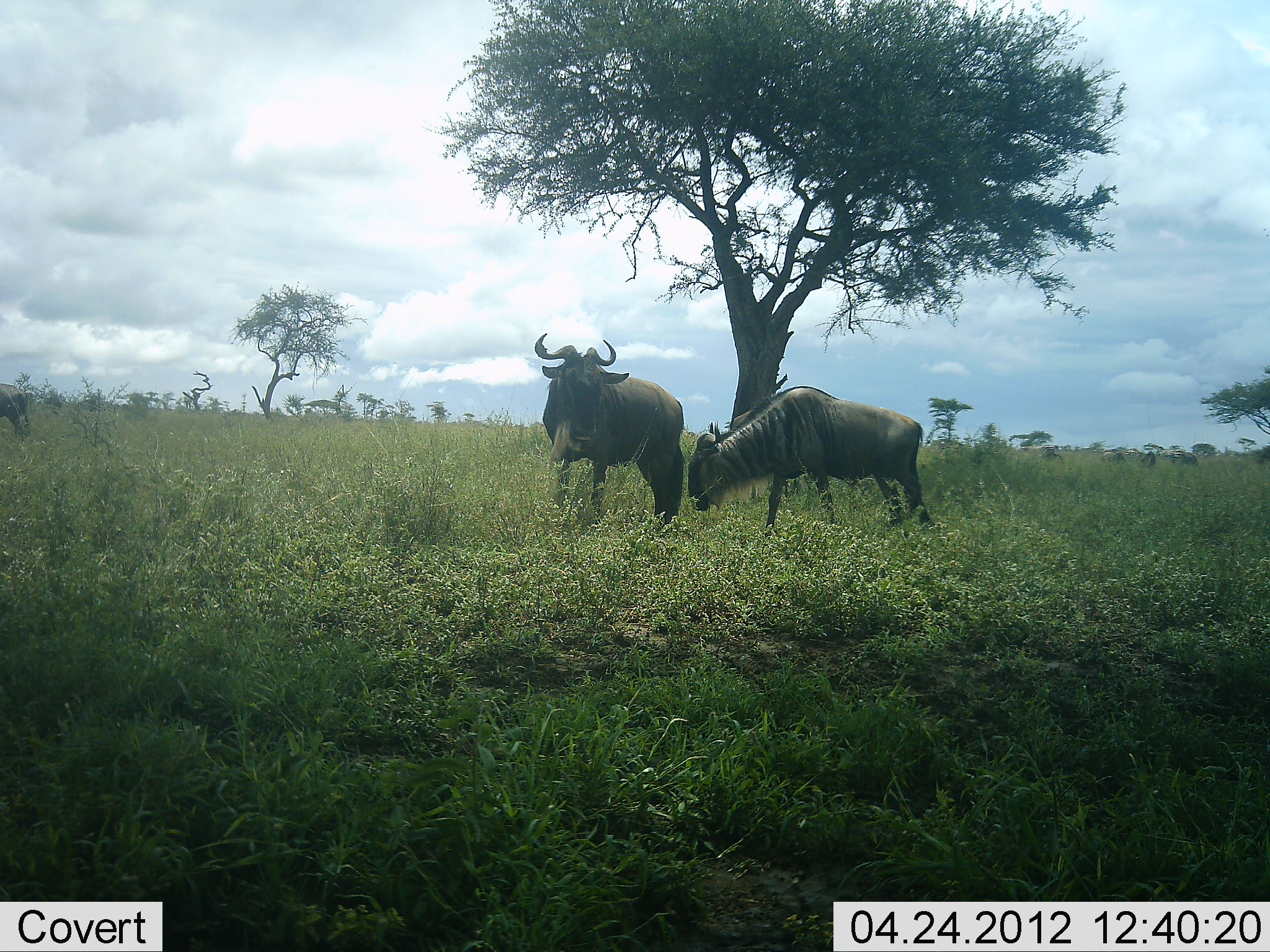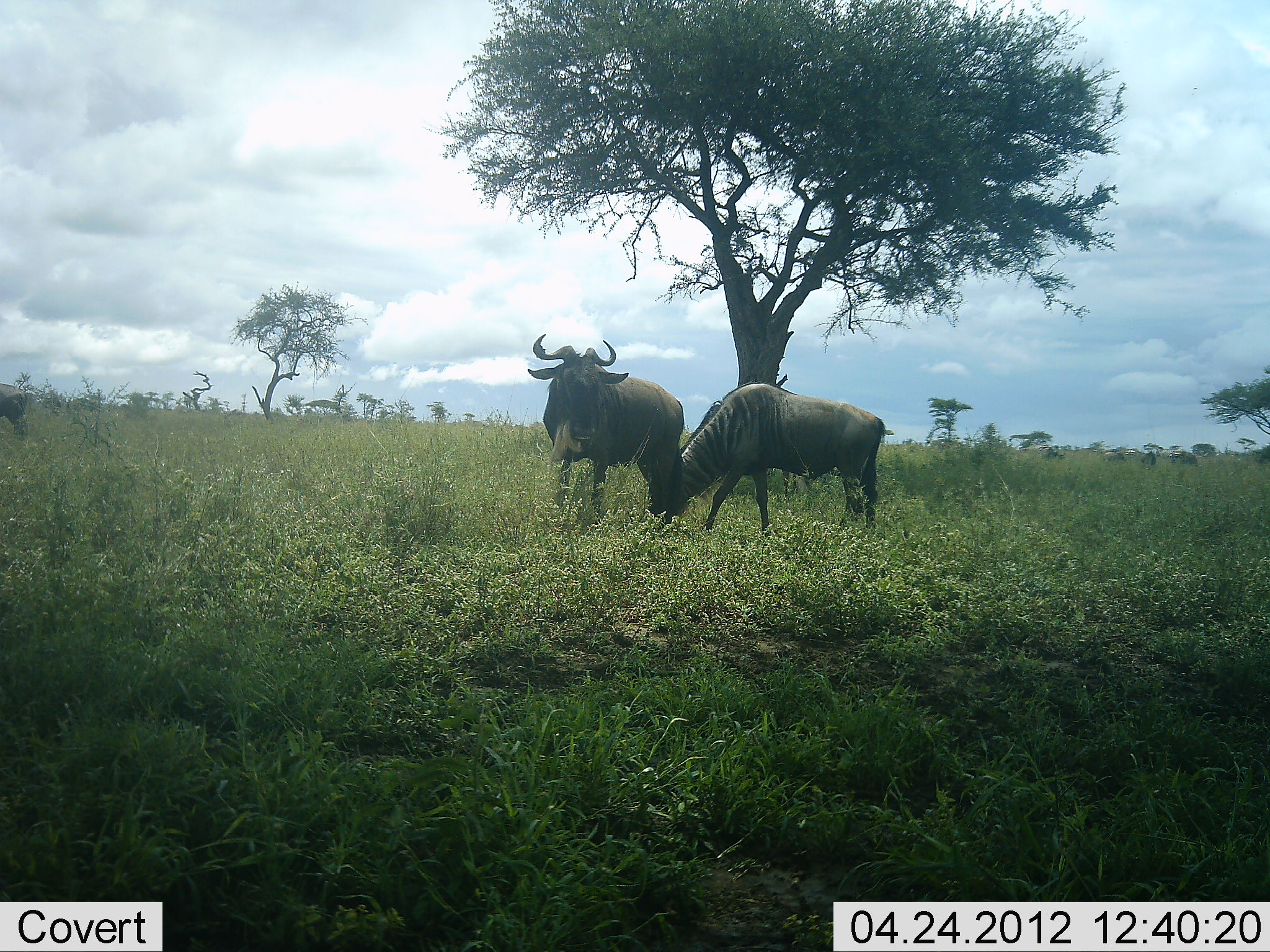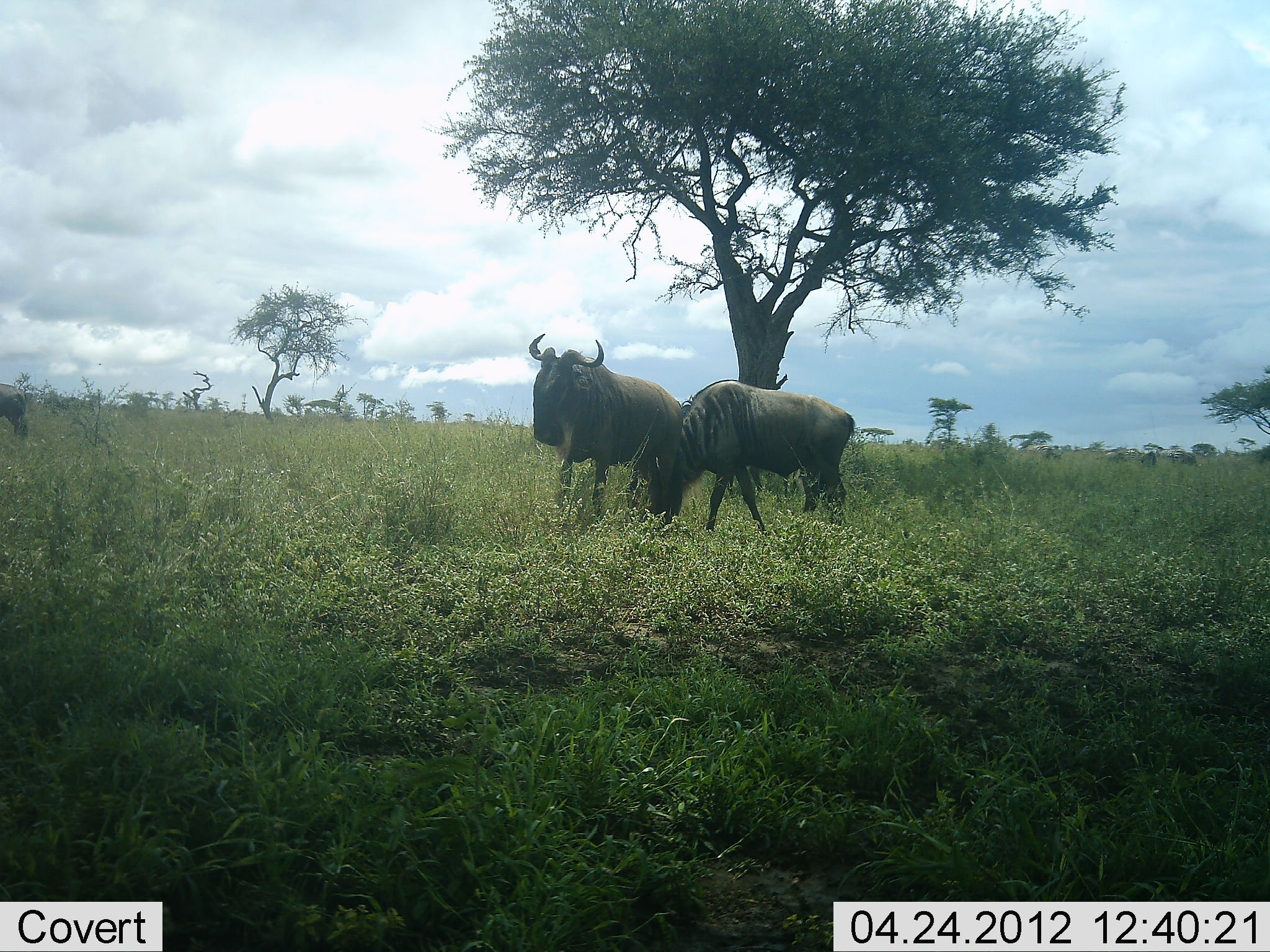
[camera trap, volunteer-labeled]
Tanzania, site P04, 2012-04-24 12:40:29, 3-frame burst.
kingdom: Animalia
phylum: Chordata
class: Mammalia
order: Artiodactyla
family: Bovidae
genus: Connochaetes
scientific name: Connochaetes taurinus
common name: blue wildebeest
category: wildebeest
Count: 2.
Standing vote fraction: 79%.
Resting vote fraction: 0%.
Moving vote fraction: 42%.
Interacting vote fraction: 4%.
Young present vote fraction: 0%.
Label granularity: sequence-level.